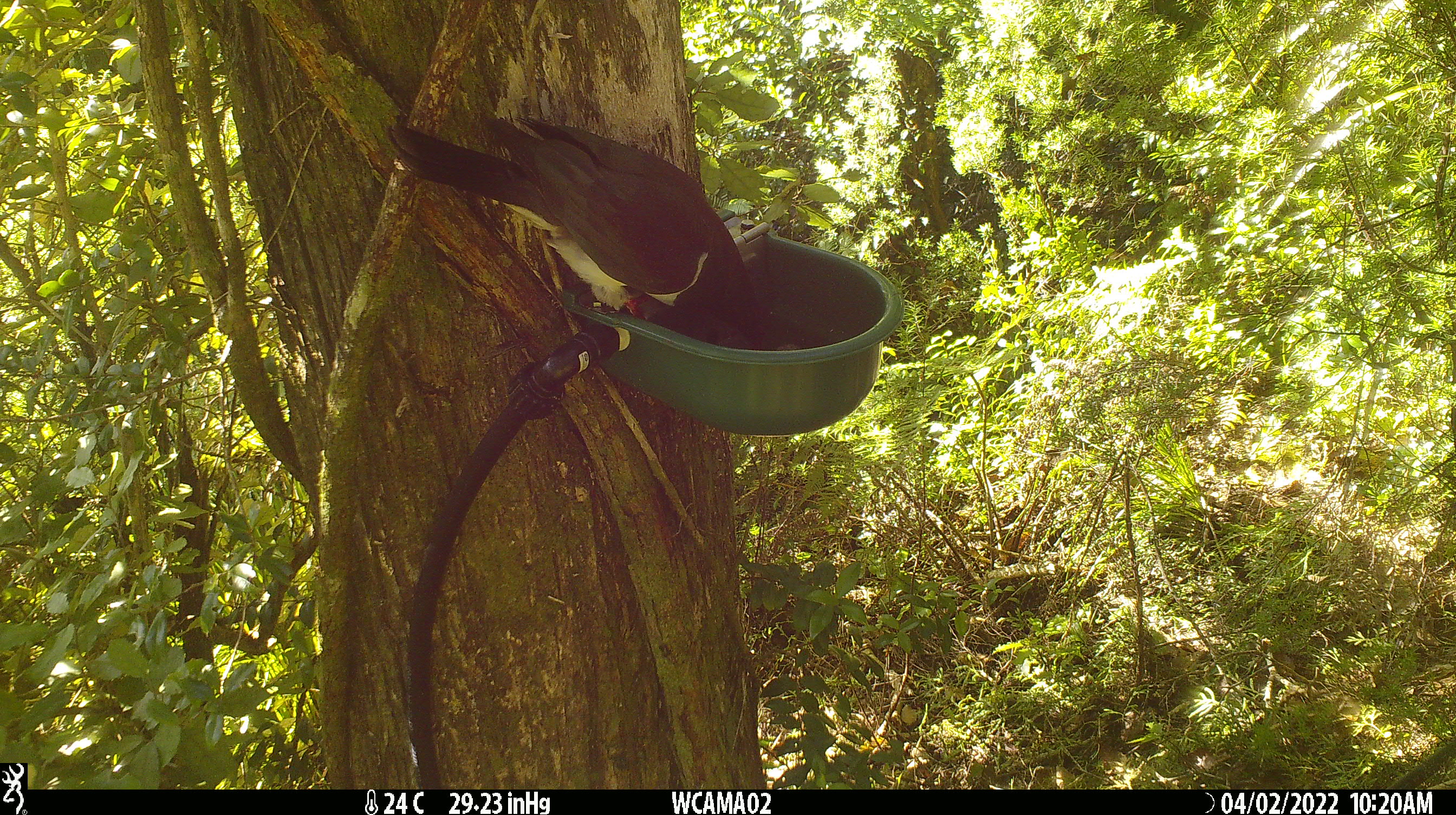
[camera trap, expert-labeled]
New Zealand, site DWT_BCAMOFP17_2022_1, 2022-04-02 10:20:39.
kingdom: Animalia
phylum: Chordata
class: Aves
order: Columbiformes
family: Columbidae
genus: Hemiphaga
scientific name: Hemiphaga novaeseelandiae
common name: new zealand pigeon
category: kereru